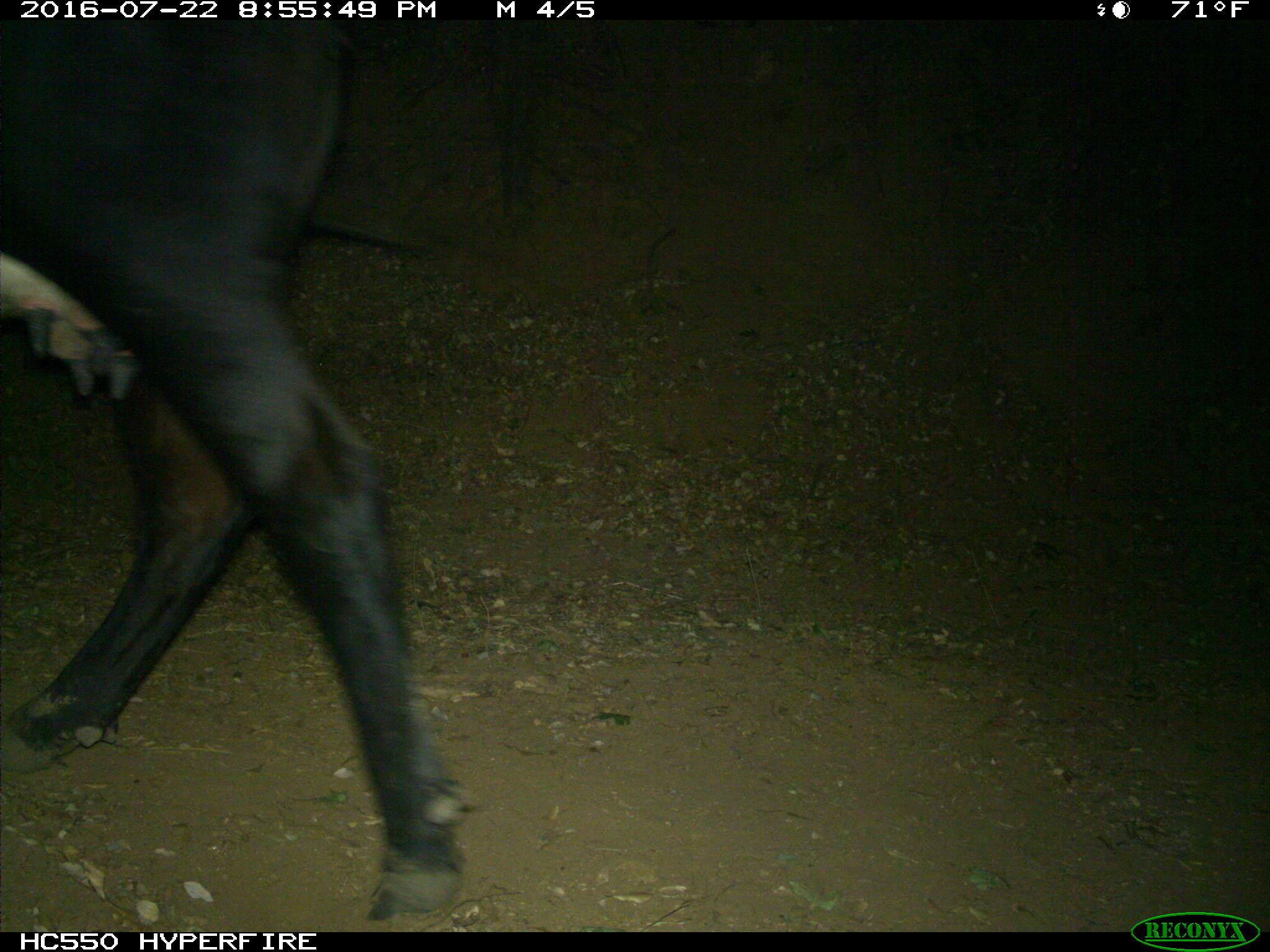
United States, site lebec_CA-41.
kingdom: Animalia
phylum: Chordata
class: Mammalia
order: Artiodactyla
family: Bovidae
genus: Bos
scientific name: Bos taurus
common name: domestic cow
Bos taurus (domestic cow).